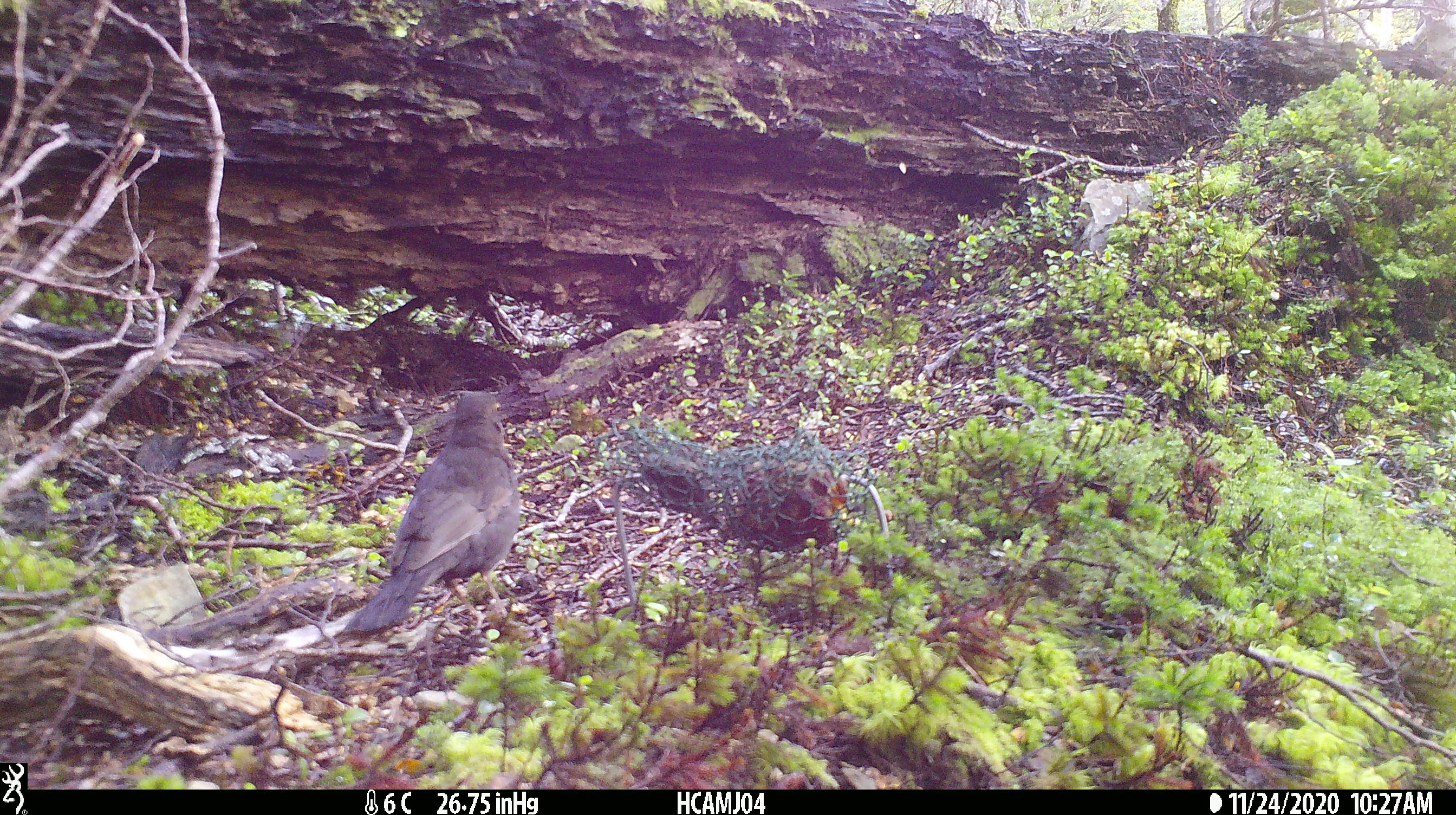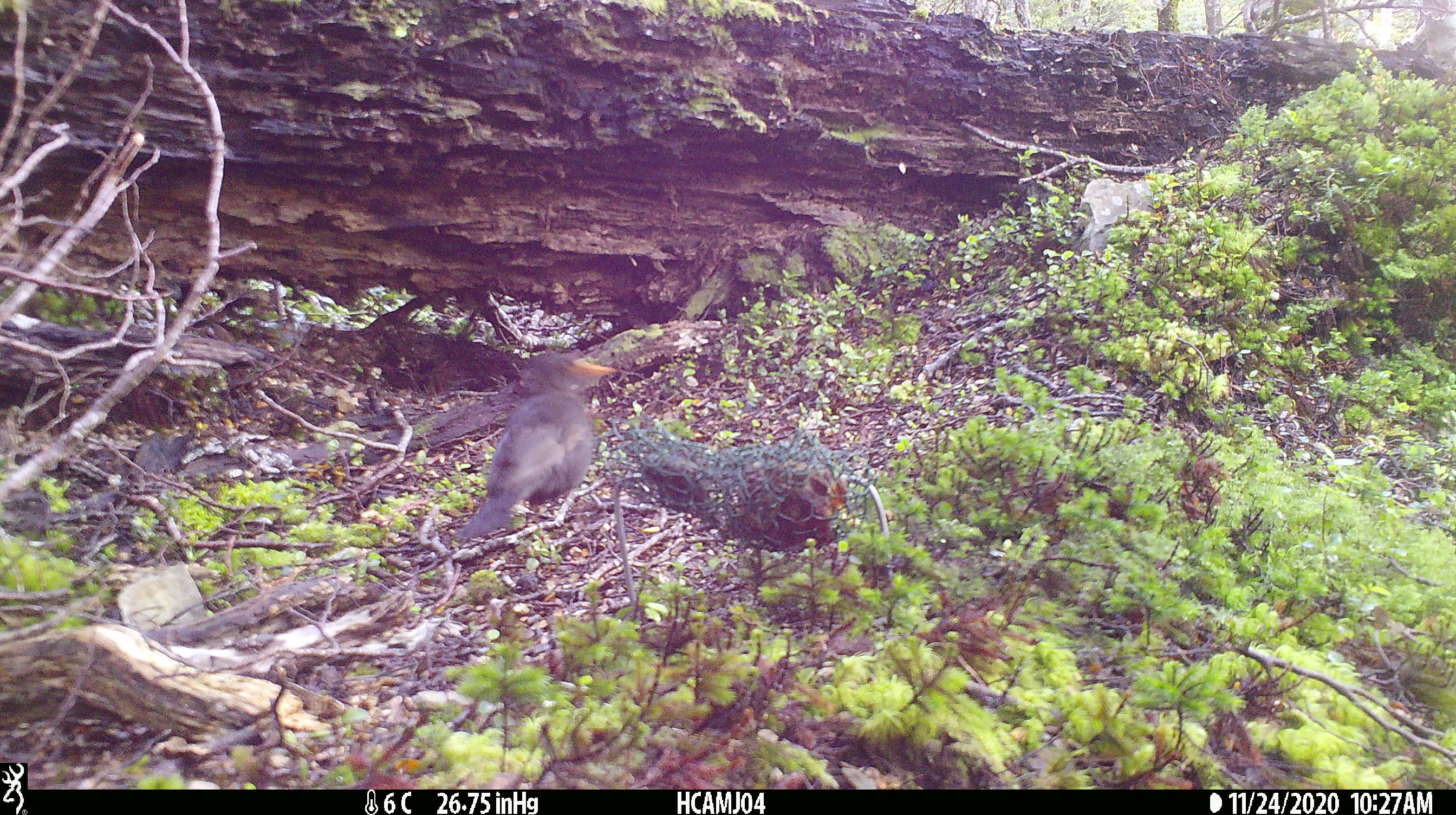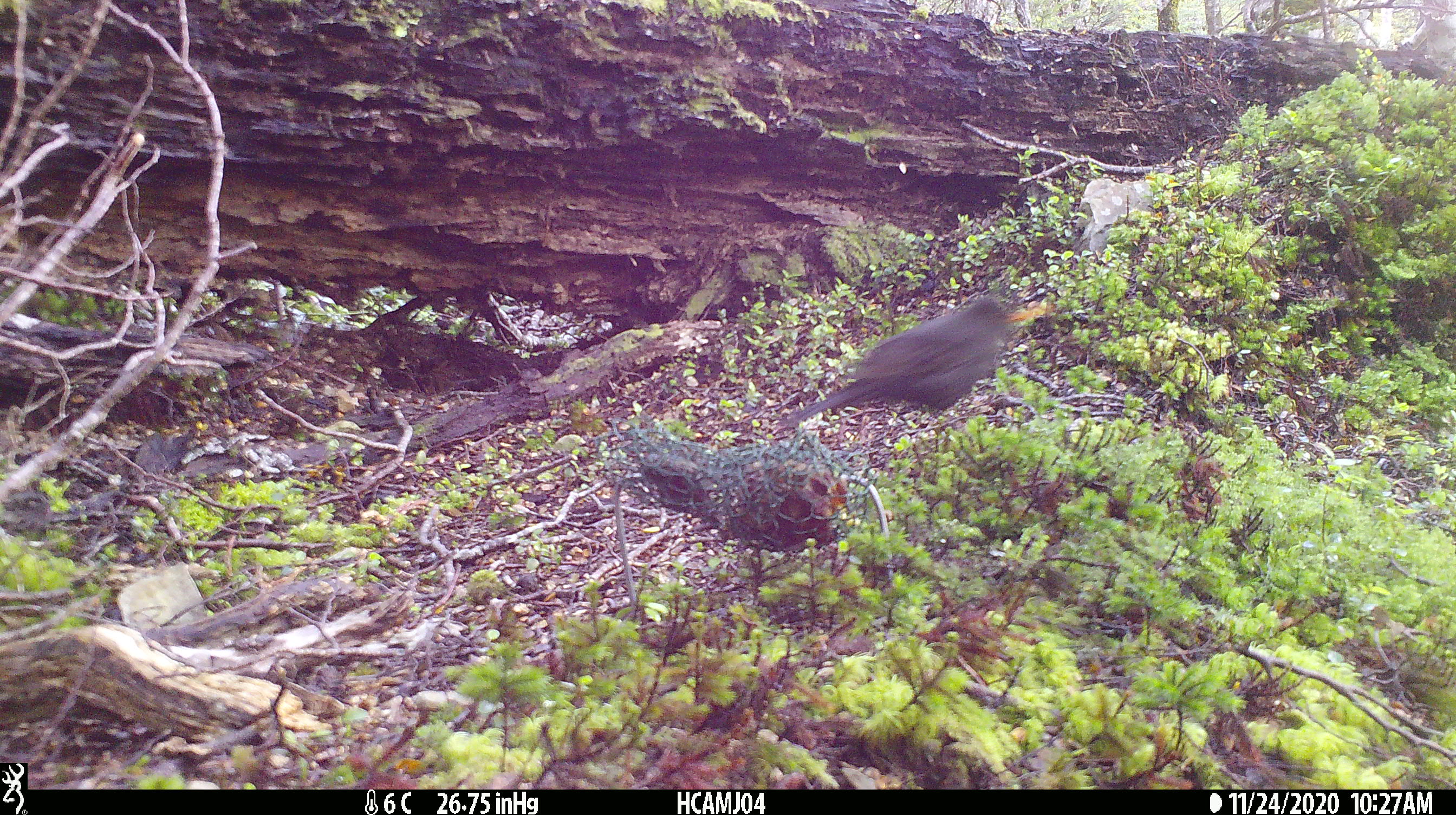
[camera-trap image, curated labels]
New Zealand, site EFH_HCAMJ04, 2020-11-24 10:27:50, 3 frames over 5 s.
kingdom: Animalia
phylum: Chordata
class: Aves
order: Passeriformes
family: Turdidae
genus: Turdus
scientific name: Turdus merula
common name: eurasian blackbird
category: blackbird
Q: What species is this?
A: Blackbird (eurasian blackbird) (Turdus merula).